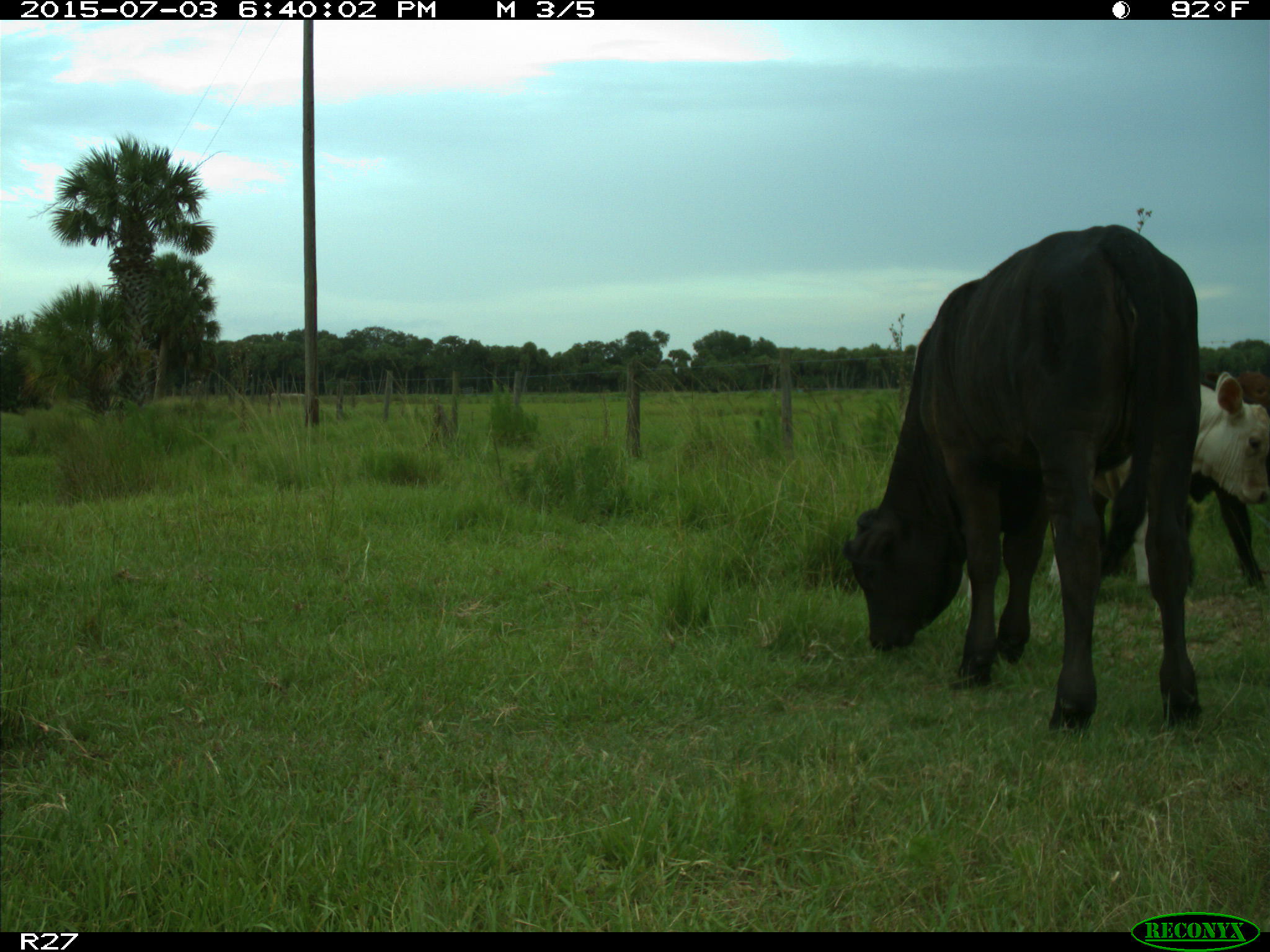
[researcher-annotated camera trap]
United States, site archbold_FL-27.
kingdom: Animalia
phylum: Chordata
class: Mammalia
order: Artiodactyla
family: Bovidae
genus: Bos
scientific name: Bos taurus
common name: domestic cow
Bos taurus (domestic cow).